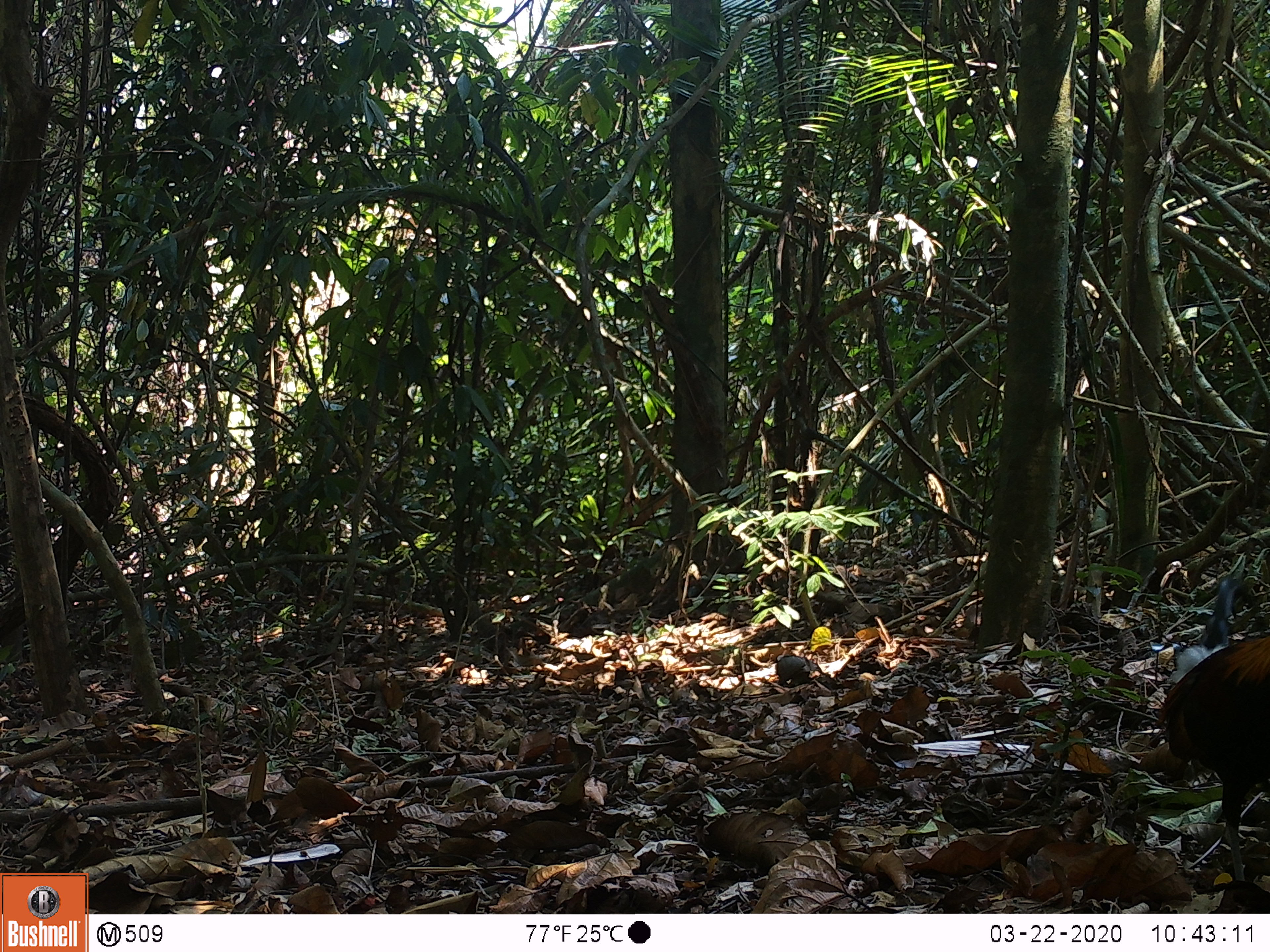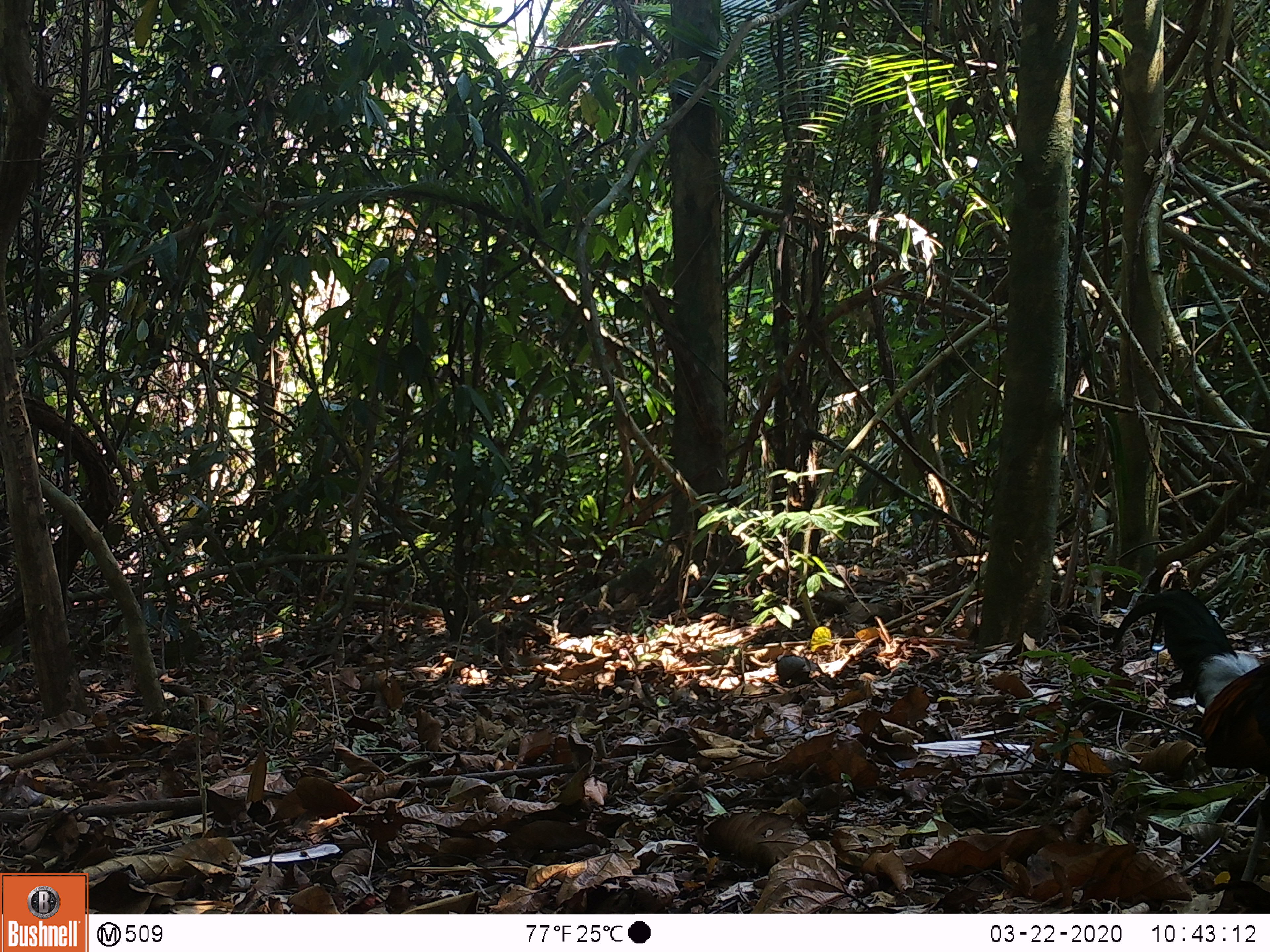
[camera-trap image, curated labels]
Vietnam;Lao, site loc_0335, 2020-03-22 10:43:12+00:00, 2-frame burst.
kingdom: Animalia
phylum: Chordata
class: Aves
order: Galliformes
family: Phasianidae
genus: Gallus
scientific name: Gallus gallus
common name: red junglefowl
Red junglefowl (Gallus gallus). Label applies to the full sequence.